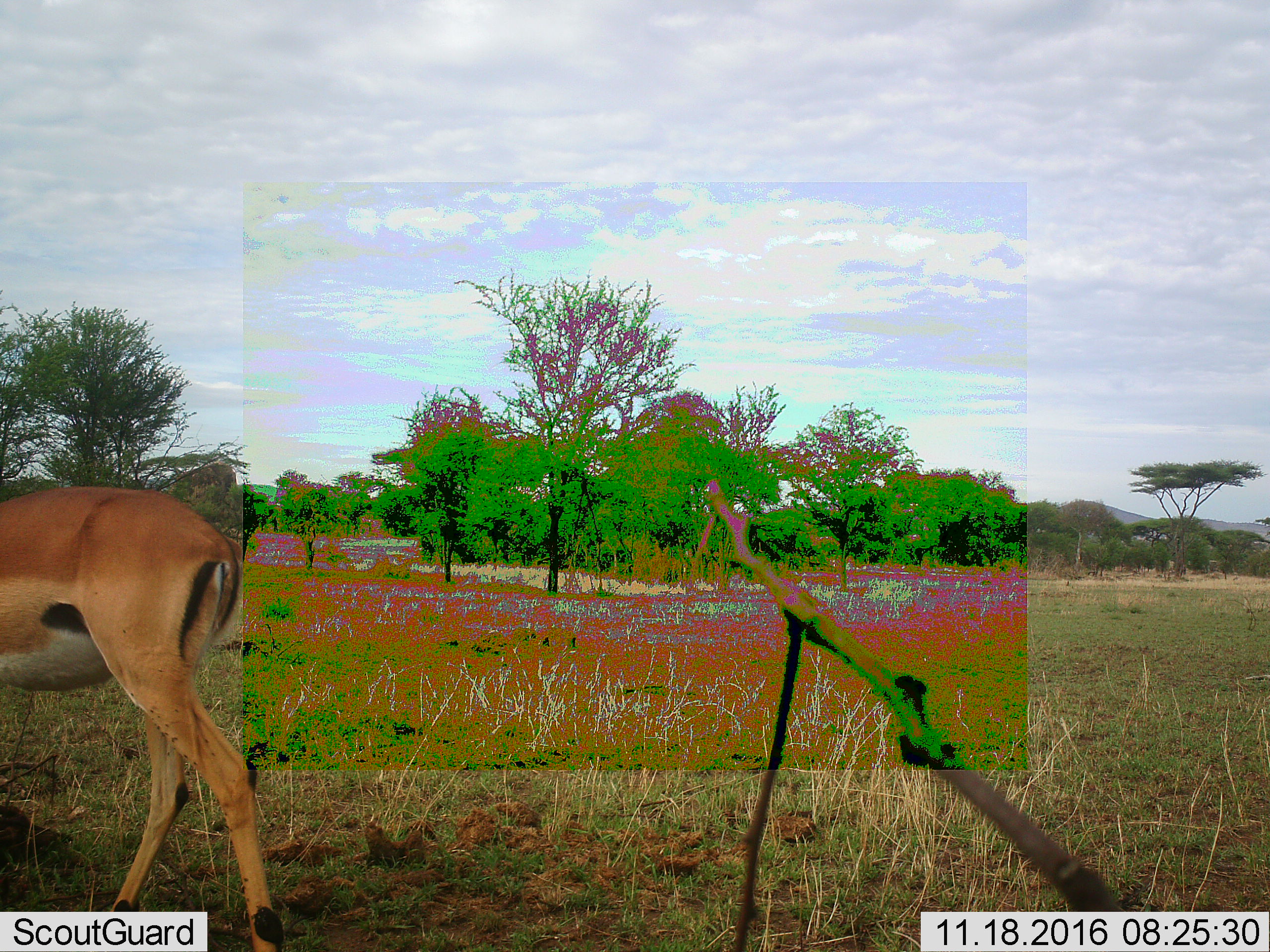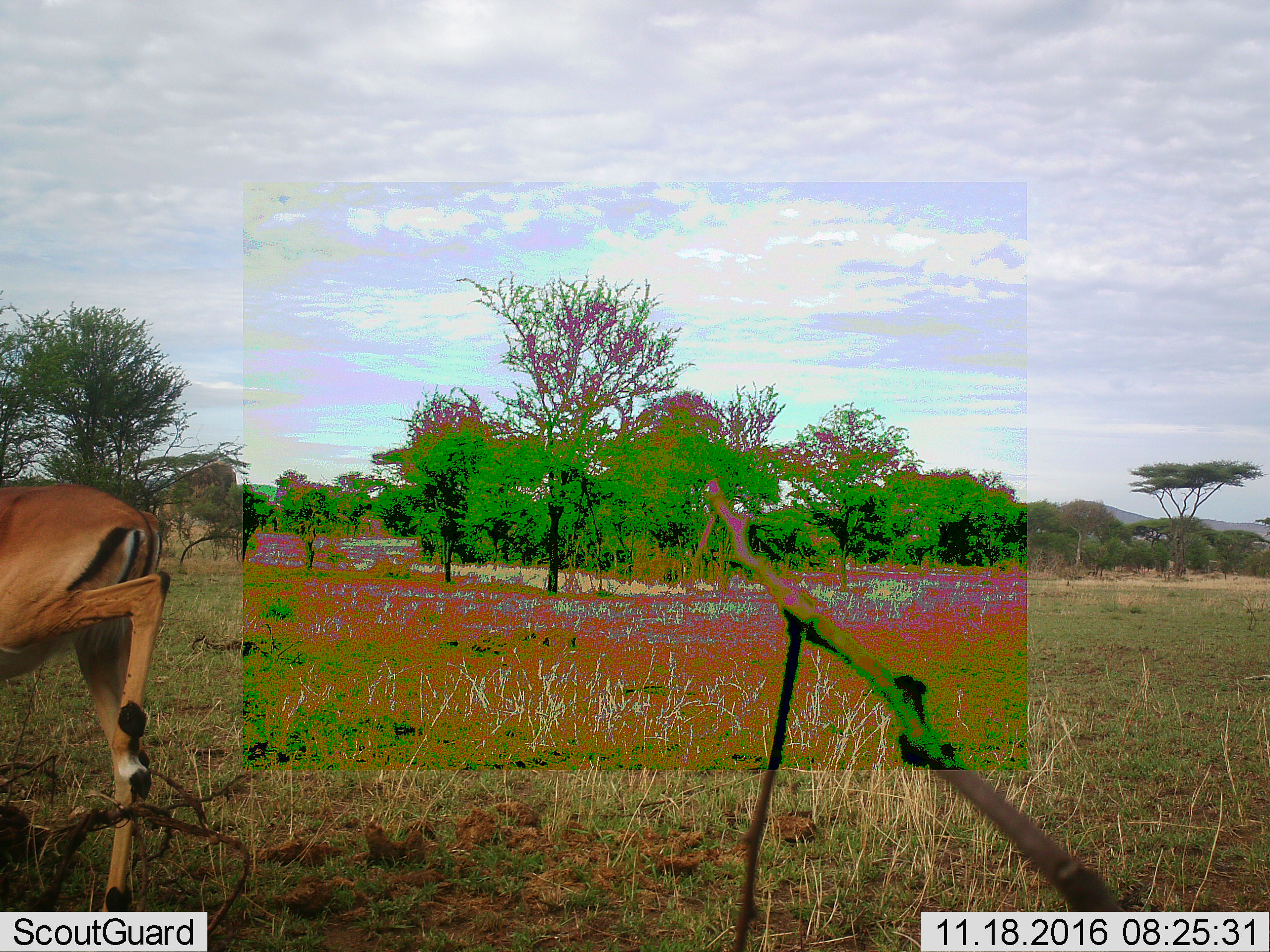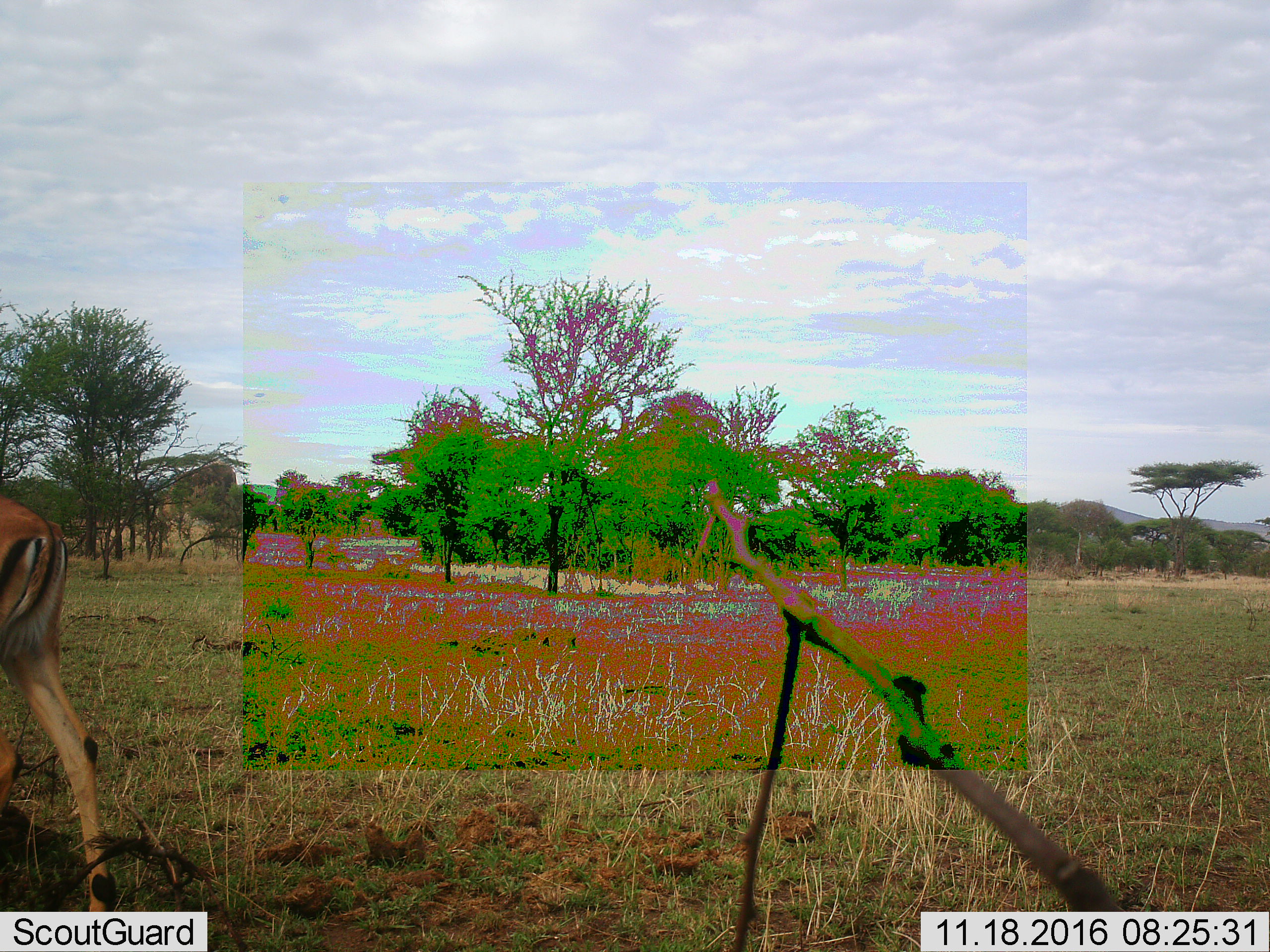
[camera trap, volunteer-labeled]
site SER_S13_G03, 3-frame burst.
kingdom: Animalia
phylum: Chordata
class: Mammalia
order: Artiodactyla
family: Bovidae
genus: Aepyceros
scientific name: Aepyceros melampus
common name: impala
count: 1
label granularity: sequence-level